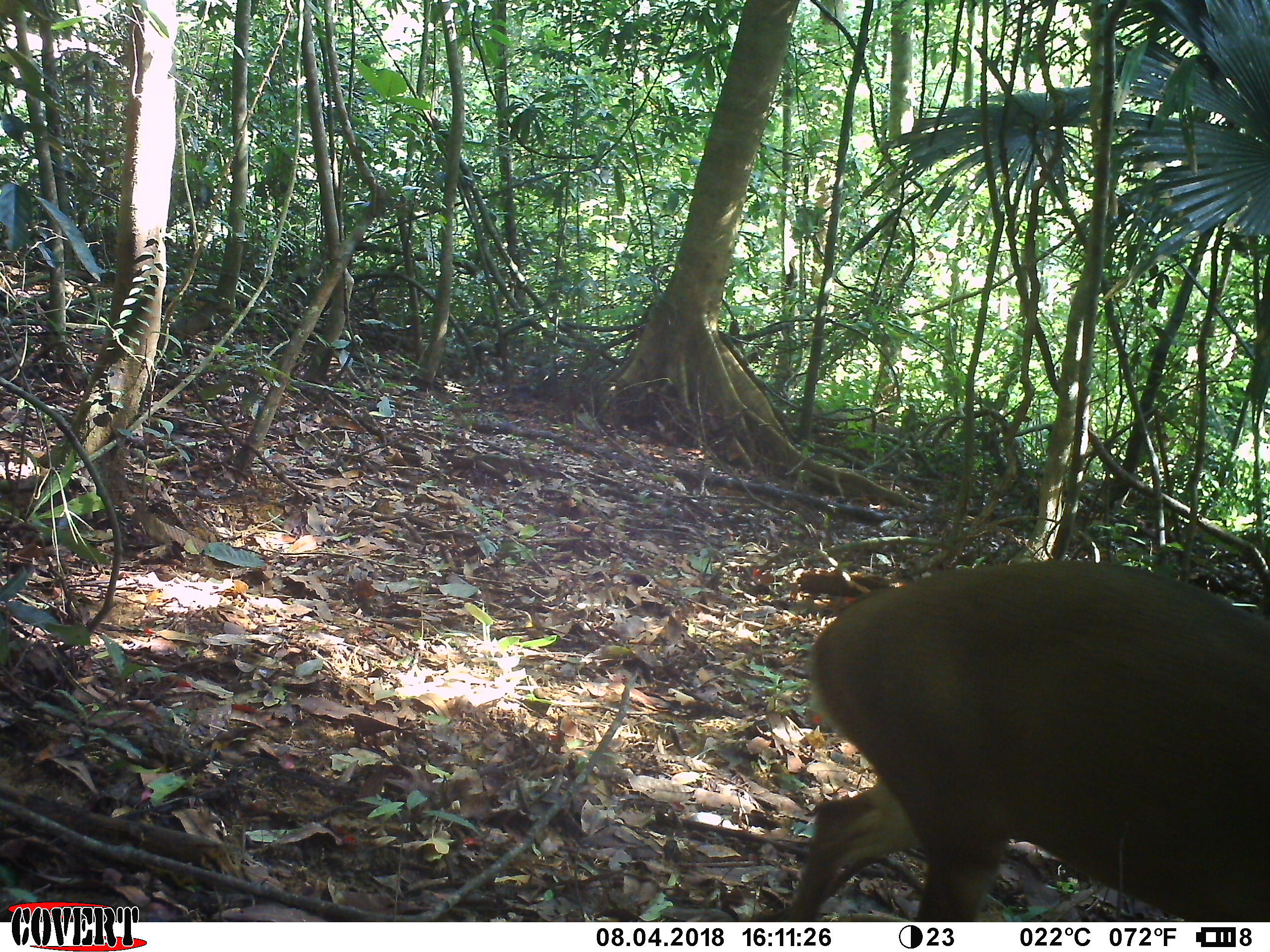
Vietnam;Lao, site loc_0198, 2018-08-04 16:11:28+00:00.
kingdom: Animalia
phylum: Chordata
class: Mammalia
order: Artiodactyla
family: Cervidae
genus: Muntiacus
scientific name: Muntiacus vuquangensis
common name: large-antlered muntjac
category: large antlered muntjac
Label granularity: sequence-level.